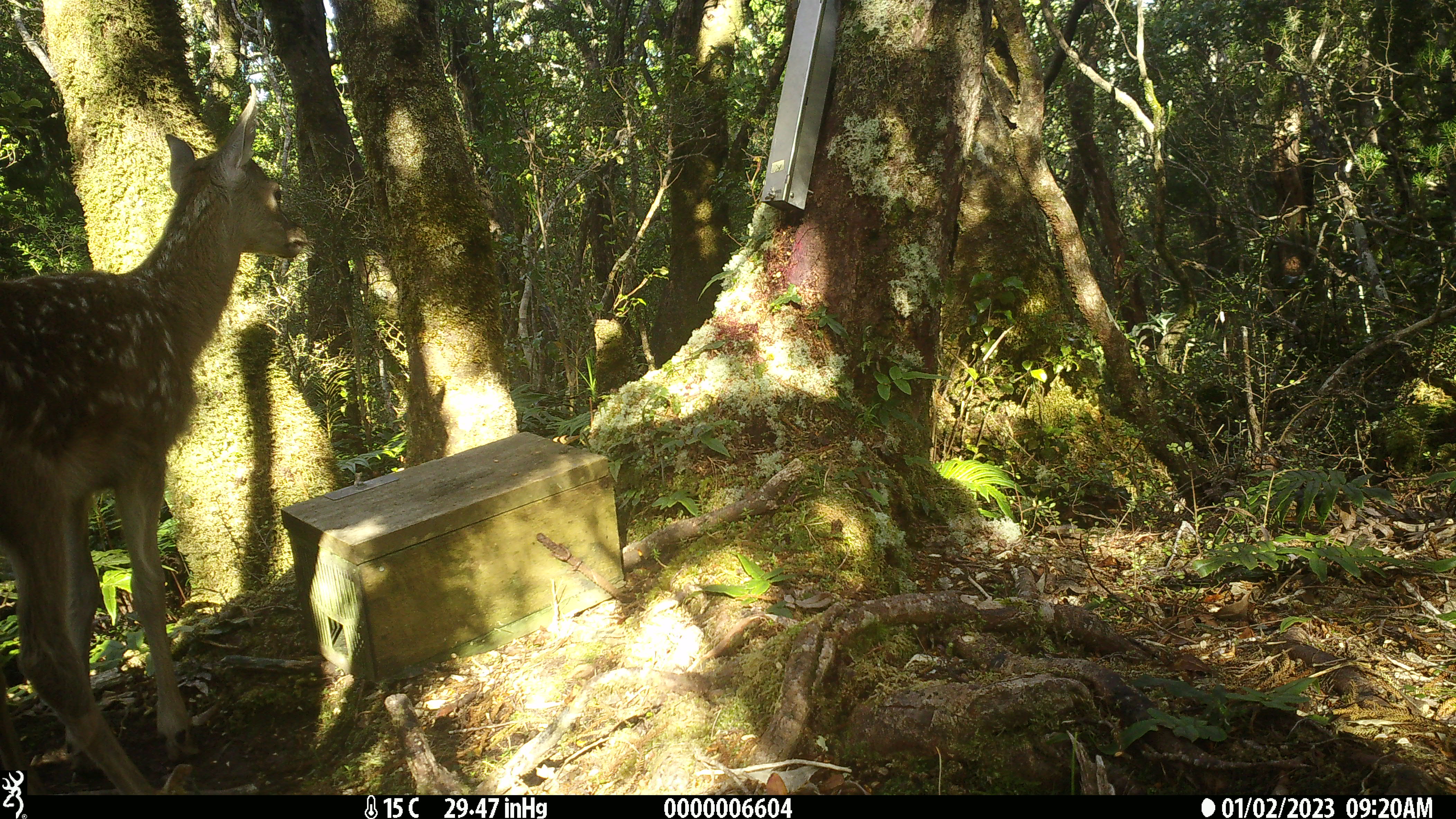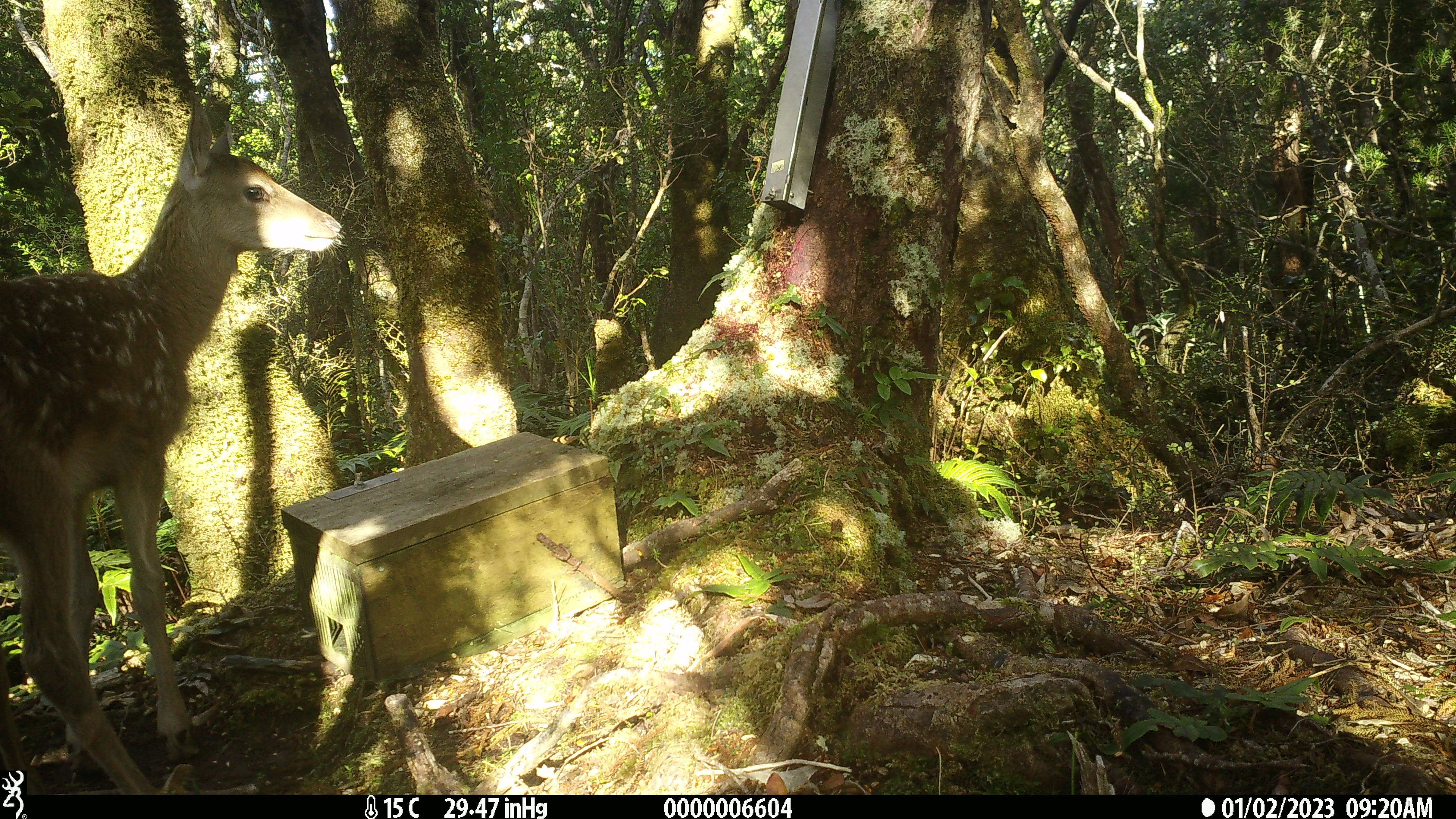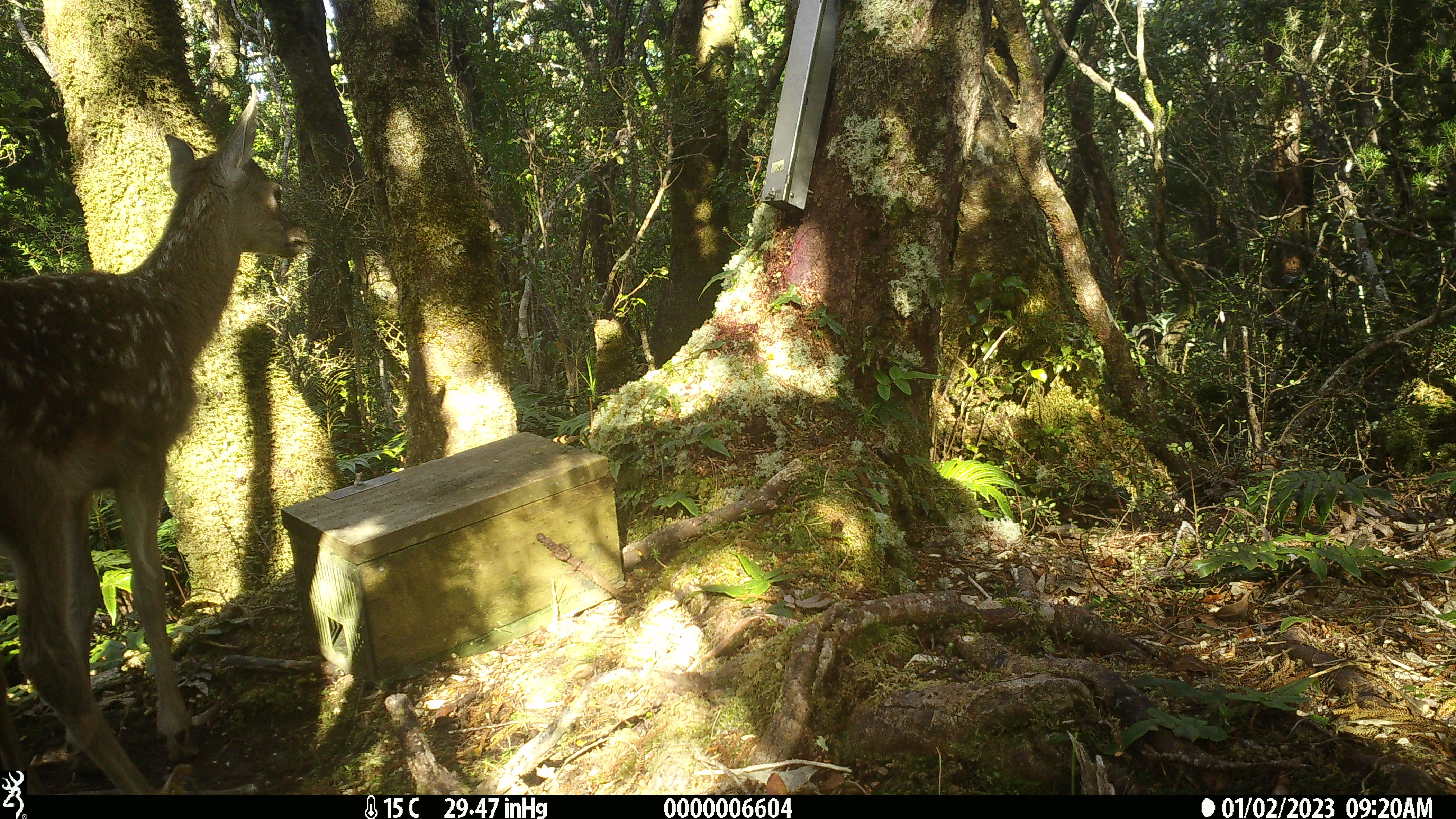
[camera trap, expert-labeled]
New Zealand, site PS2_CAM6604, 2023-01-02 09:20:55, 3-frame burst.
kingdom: Animalia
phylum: Chordata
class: Mammalia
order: Artiodactyla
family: Cervidae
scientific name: Cervidae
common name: deer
Deer (Cervidae).